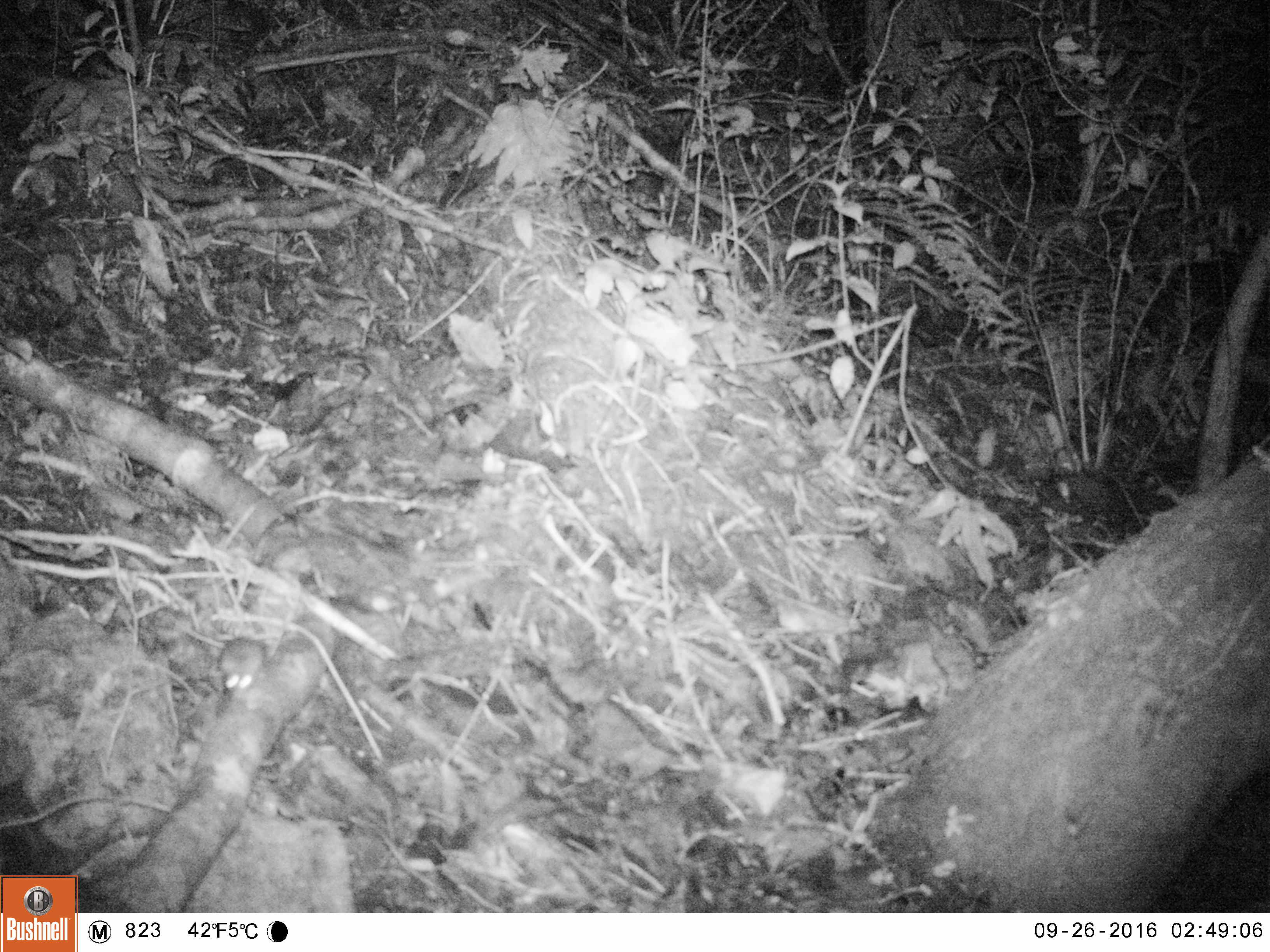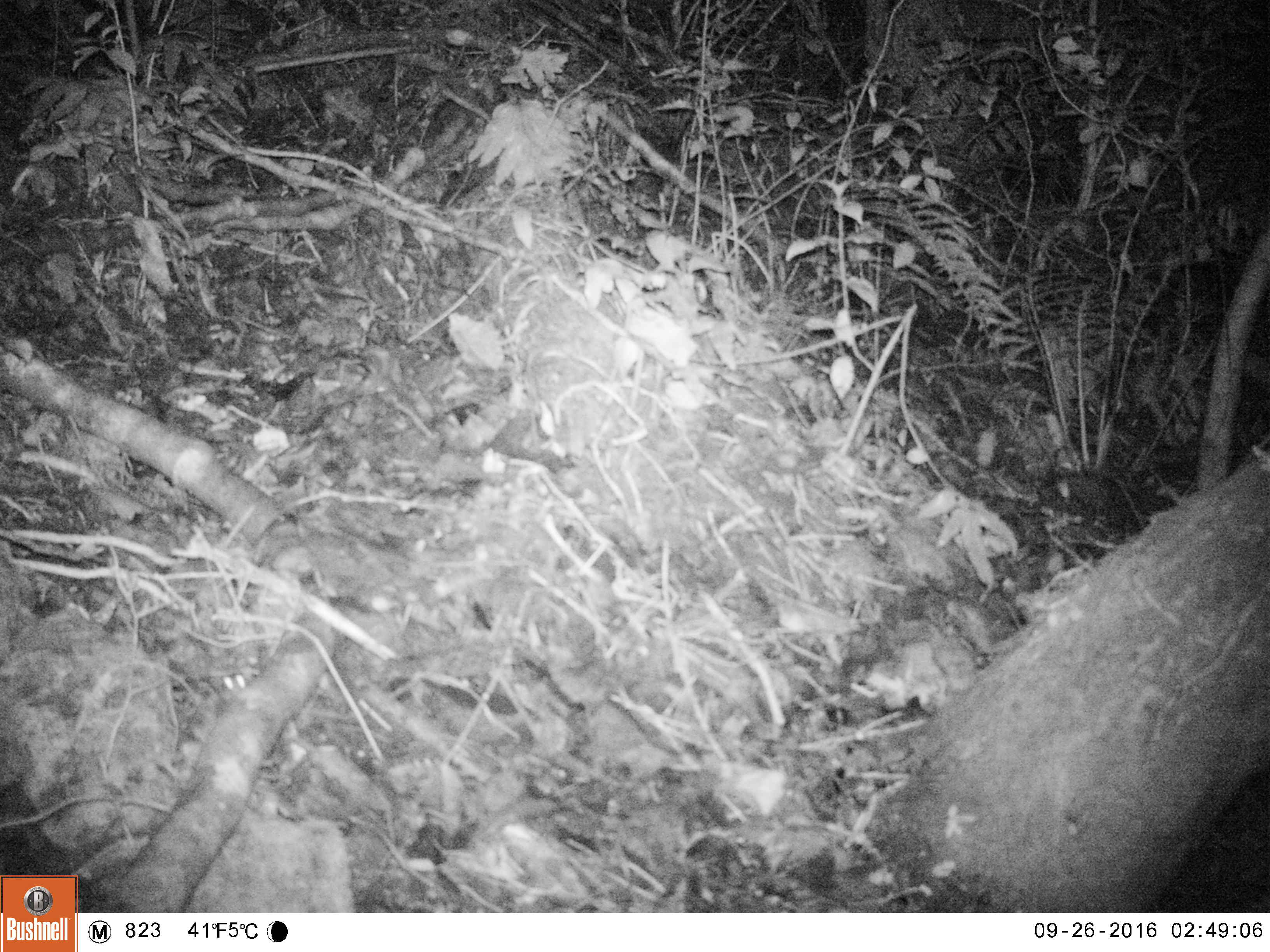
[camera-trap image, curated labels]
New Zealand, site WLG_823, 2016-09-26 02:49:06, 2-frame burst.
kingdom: Animalia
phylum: Chordata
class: Mammalia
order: Rodentia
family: Muridae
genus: Mus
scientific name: Mus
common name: mouse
Mouse (Mus).